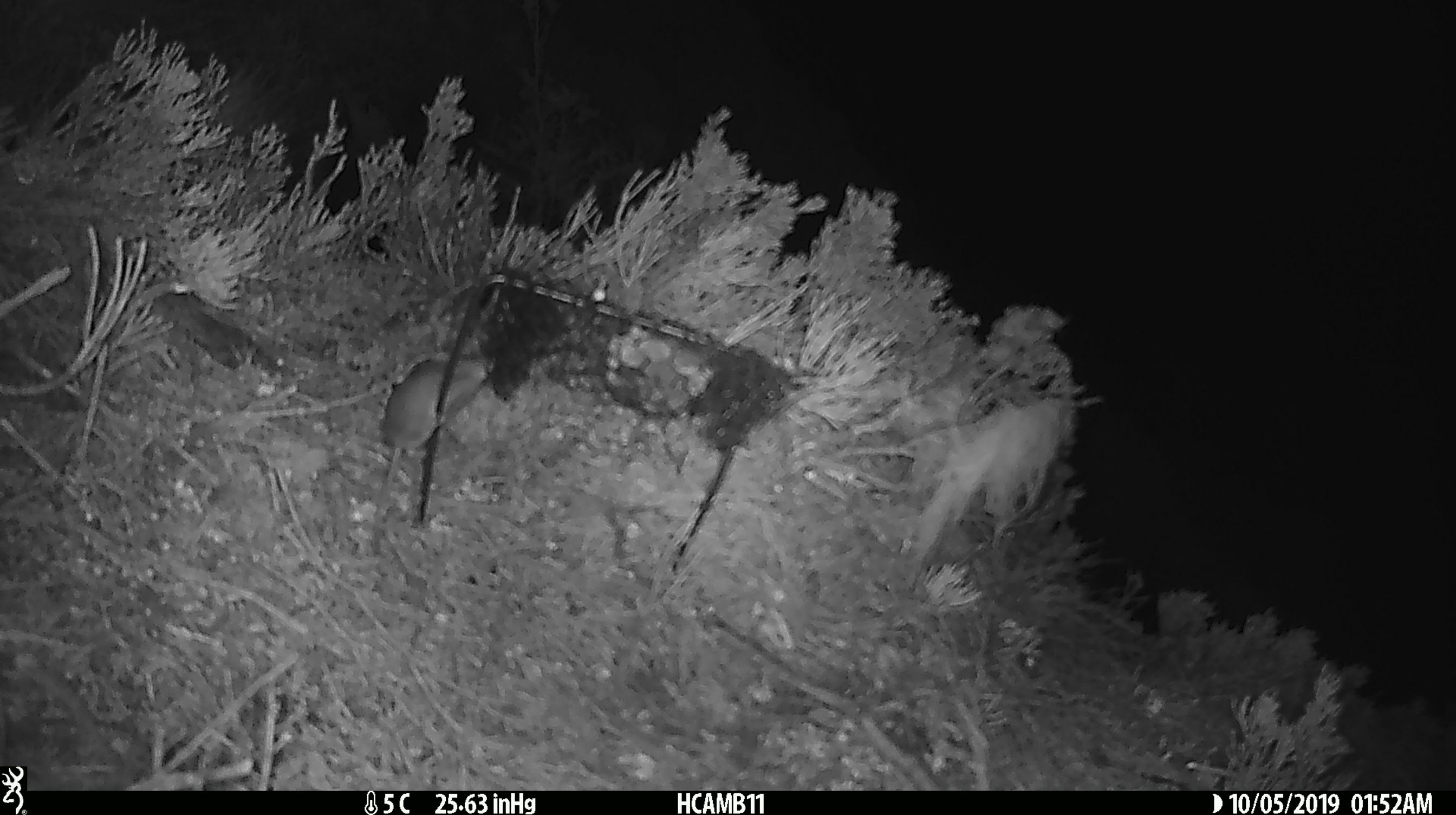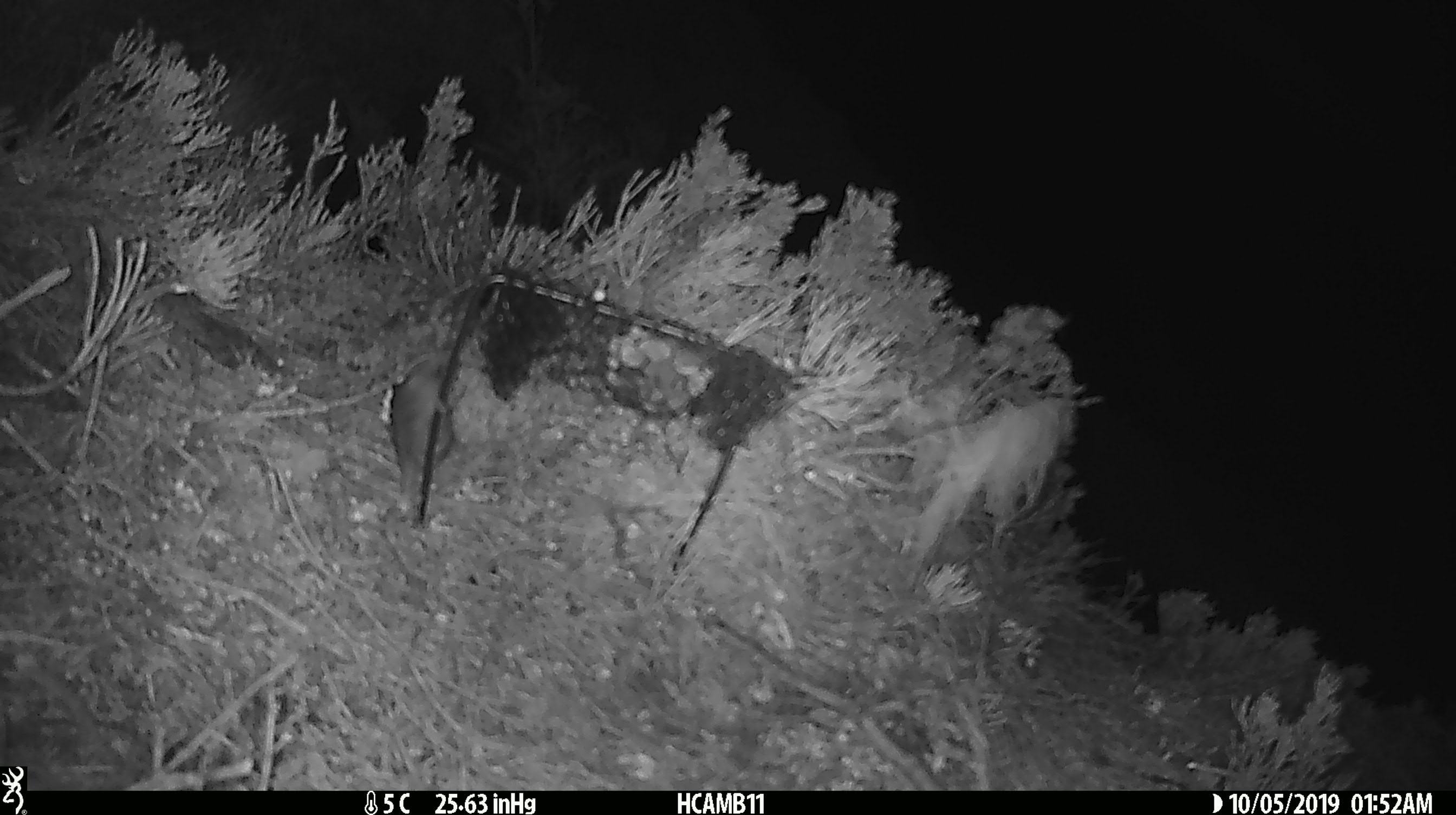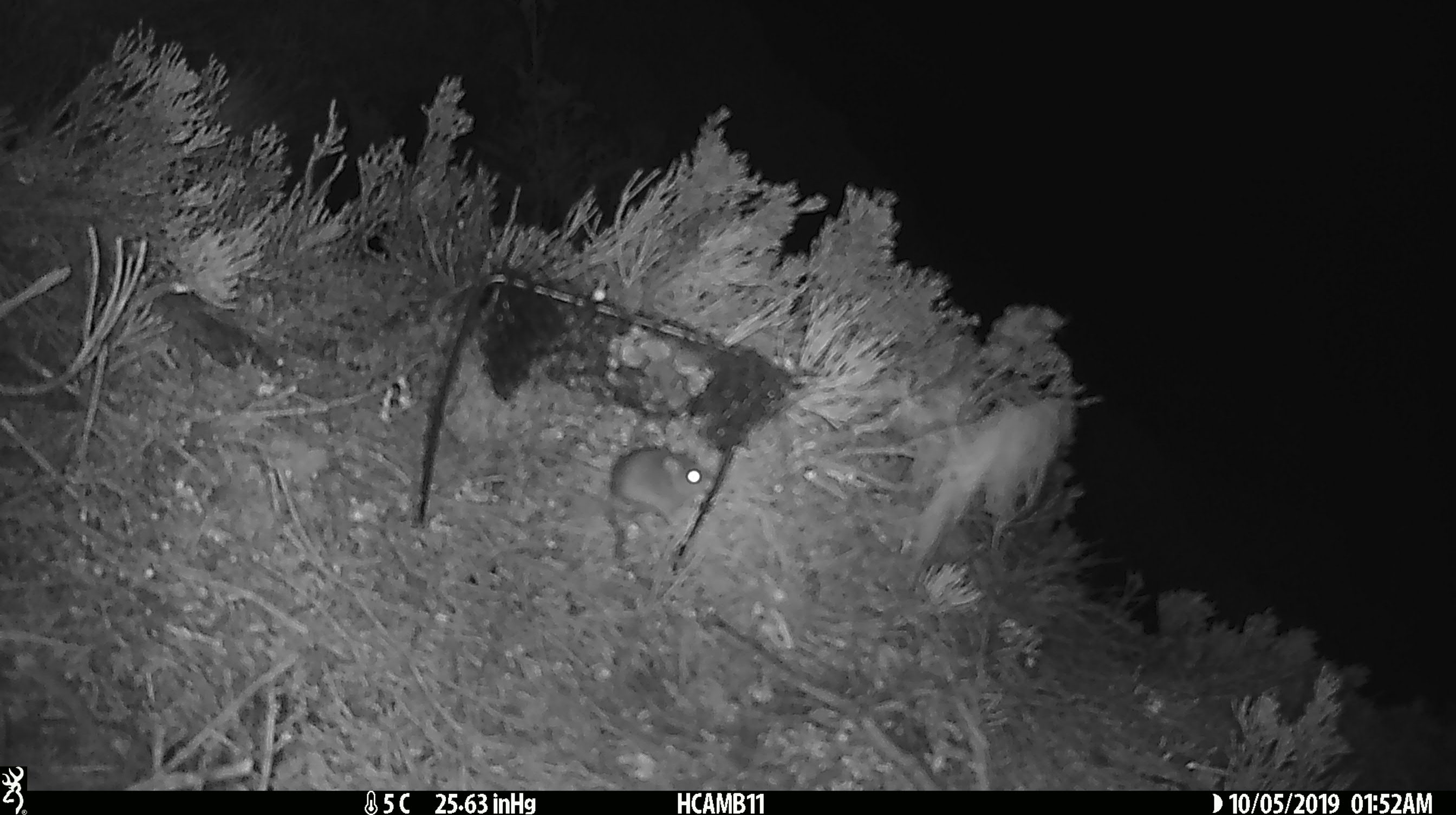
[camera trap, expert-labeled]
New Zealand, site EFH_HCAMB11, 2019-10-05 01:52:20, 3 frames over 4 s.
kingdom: Animalia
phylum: Chordata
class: Mammalia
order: Rodentia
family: Muridae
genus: Mus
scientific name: Mus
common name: mouse